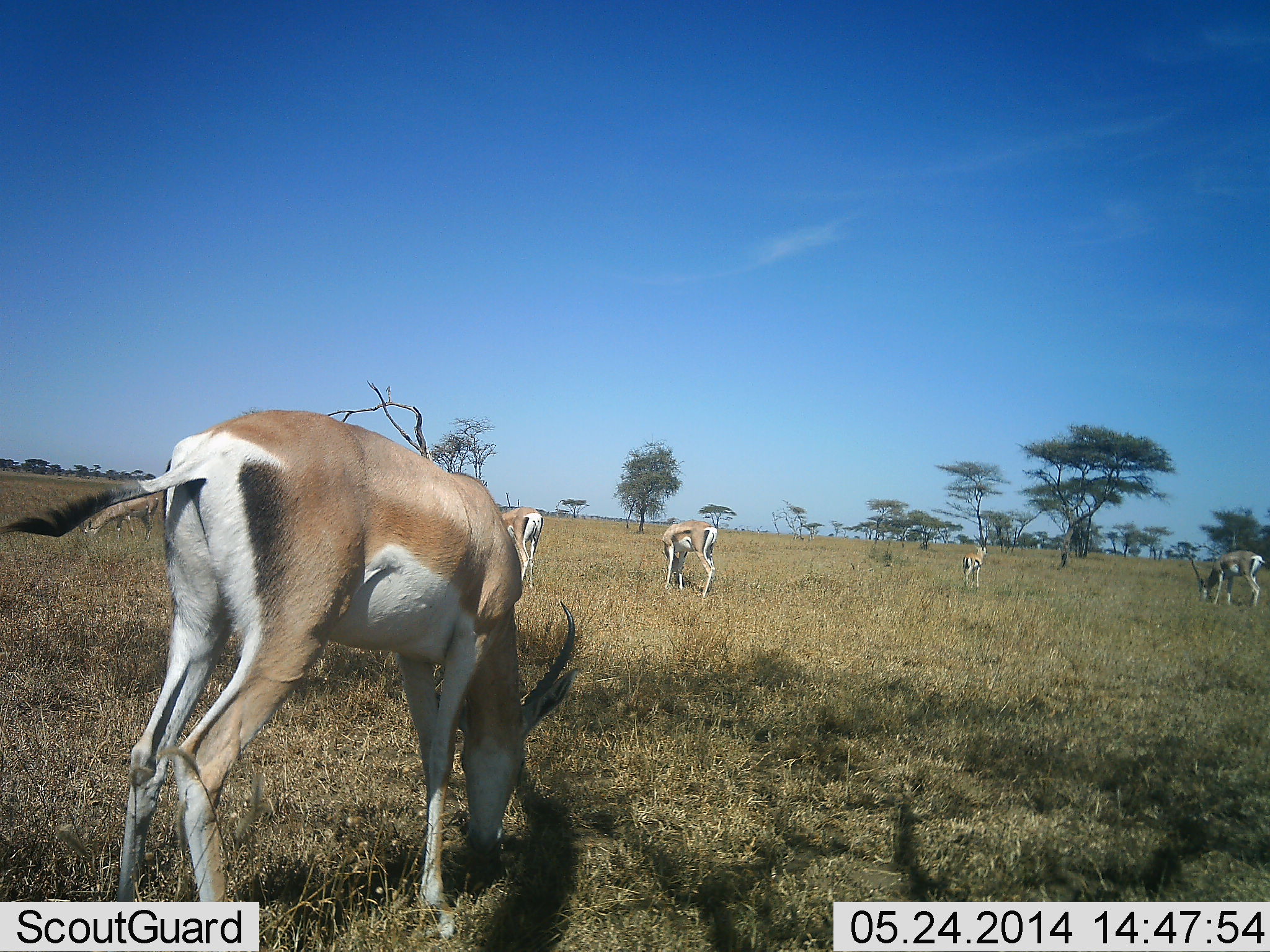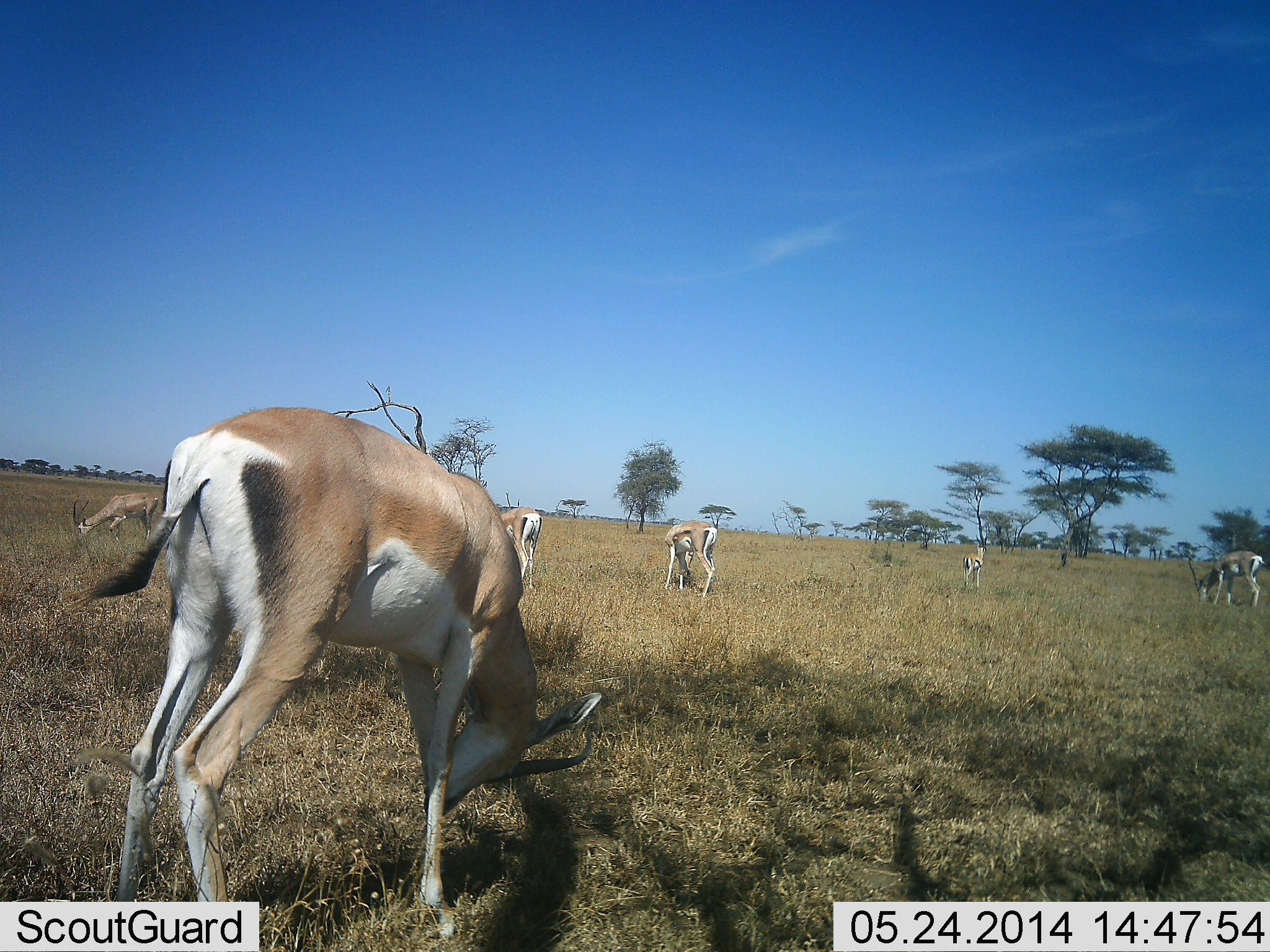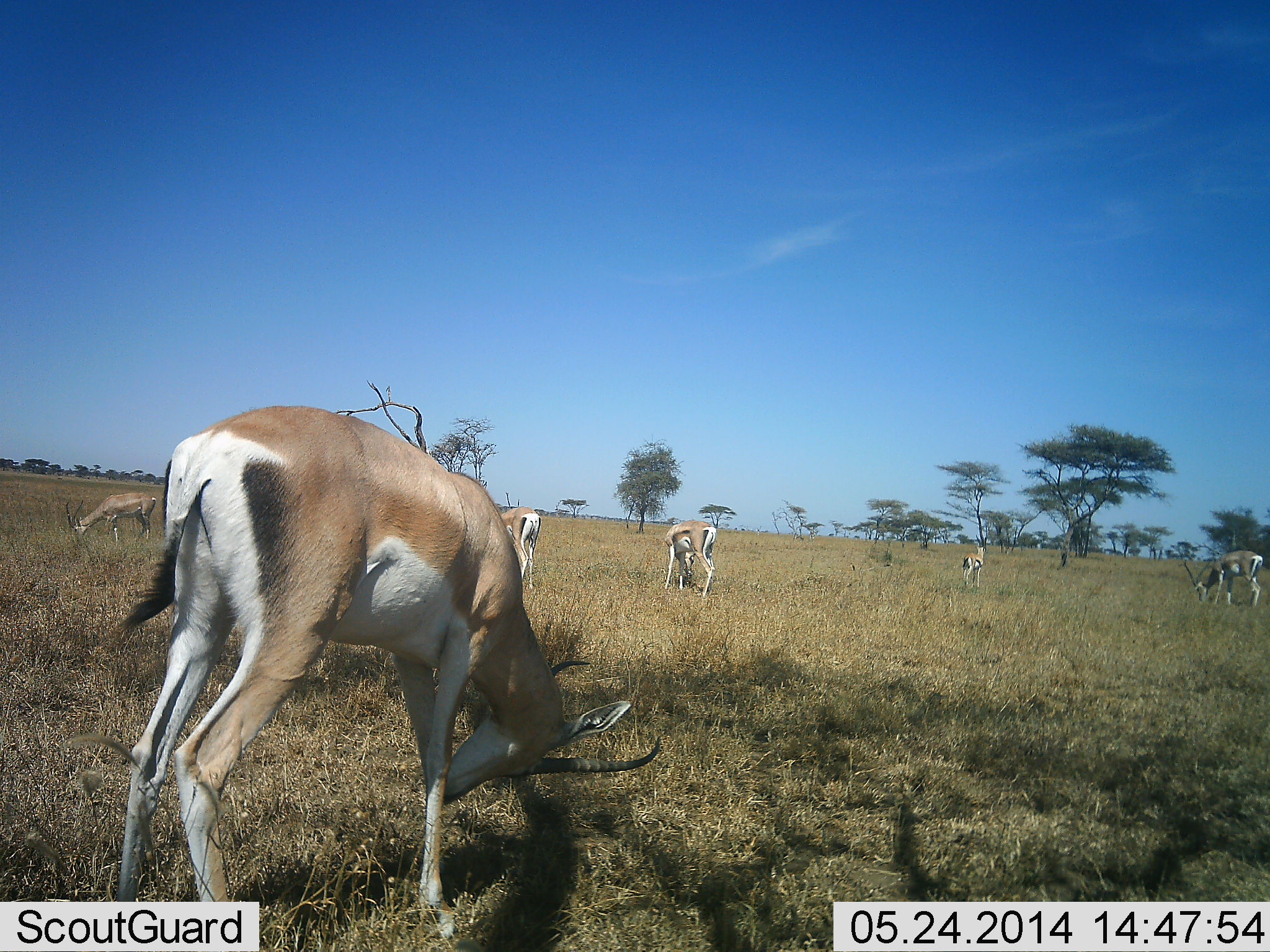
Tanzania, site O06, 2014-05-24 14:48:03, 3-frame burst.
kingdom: Animalia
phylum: Chordata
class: Mammalia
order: Artiodactyla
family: Bovidae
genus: Nanger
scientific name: Nanger granti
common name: grant's gazelle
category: gazellegrants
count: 6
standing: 80%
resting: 0%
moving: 0%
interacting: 0%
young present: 0%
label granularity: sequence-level